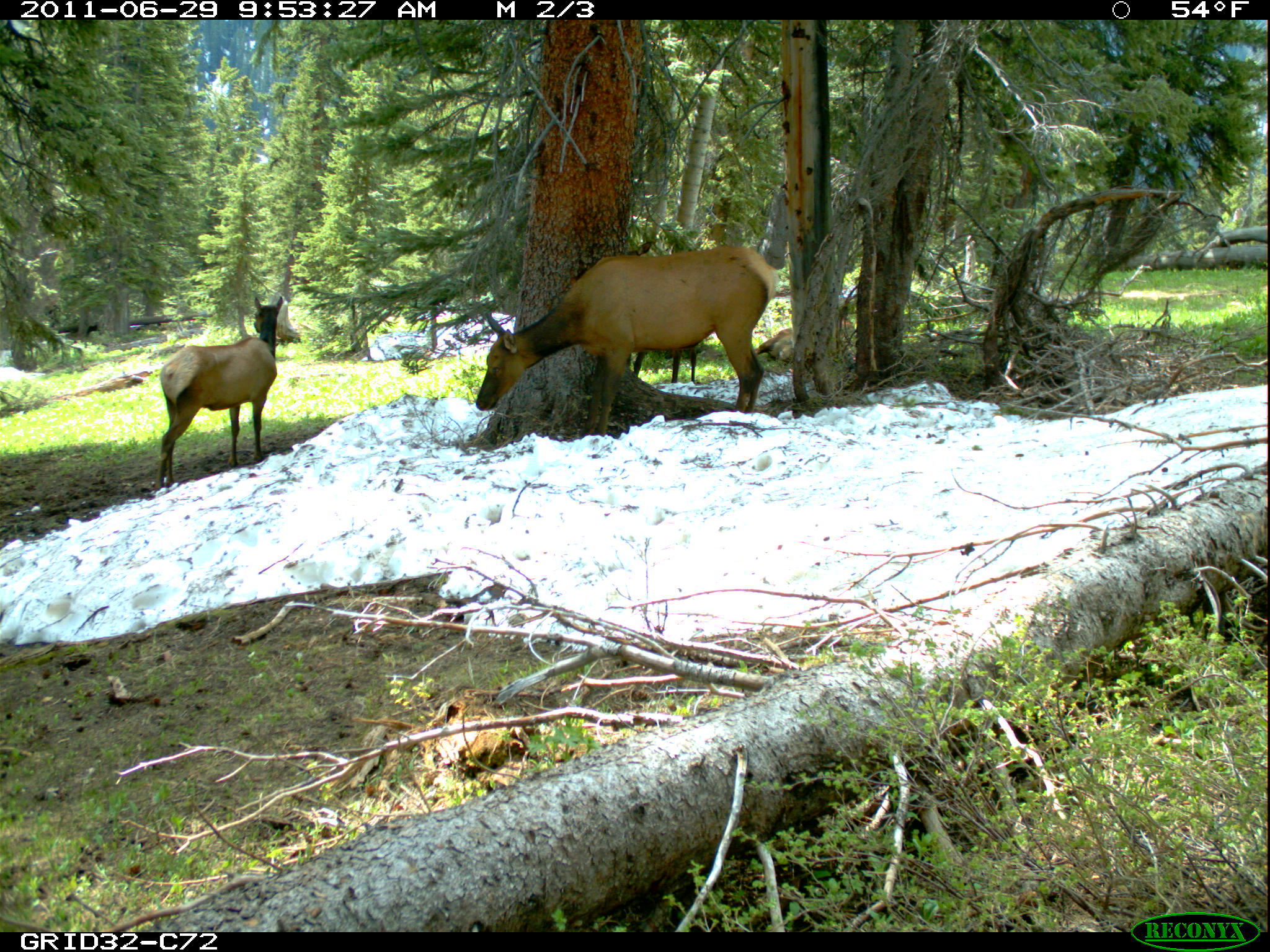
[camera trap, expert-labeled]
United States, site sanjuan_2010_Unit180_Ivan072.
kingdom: Animalia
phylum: Chordata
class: Mammalia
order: Artiodactyla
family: Cervidae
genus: Cervus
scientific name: Cervus elaphus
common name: red deer